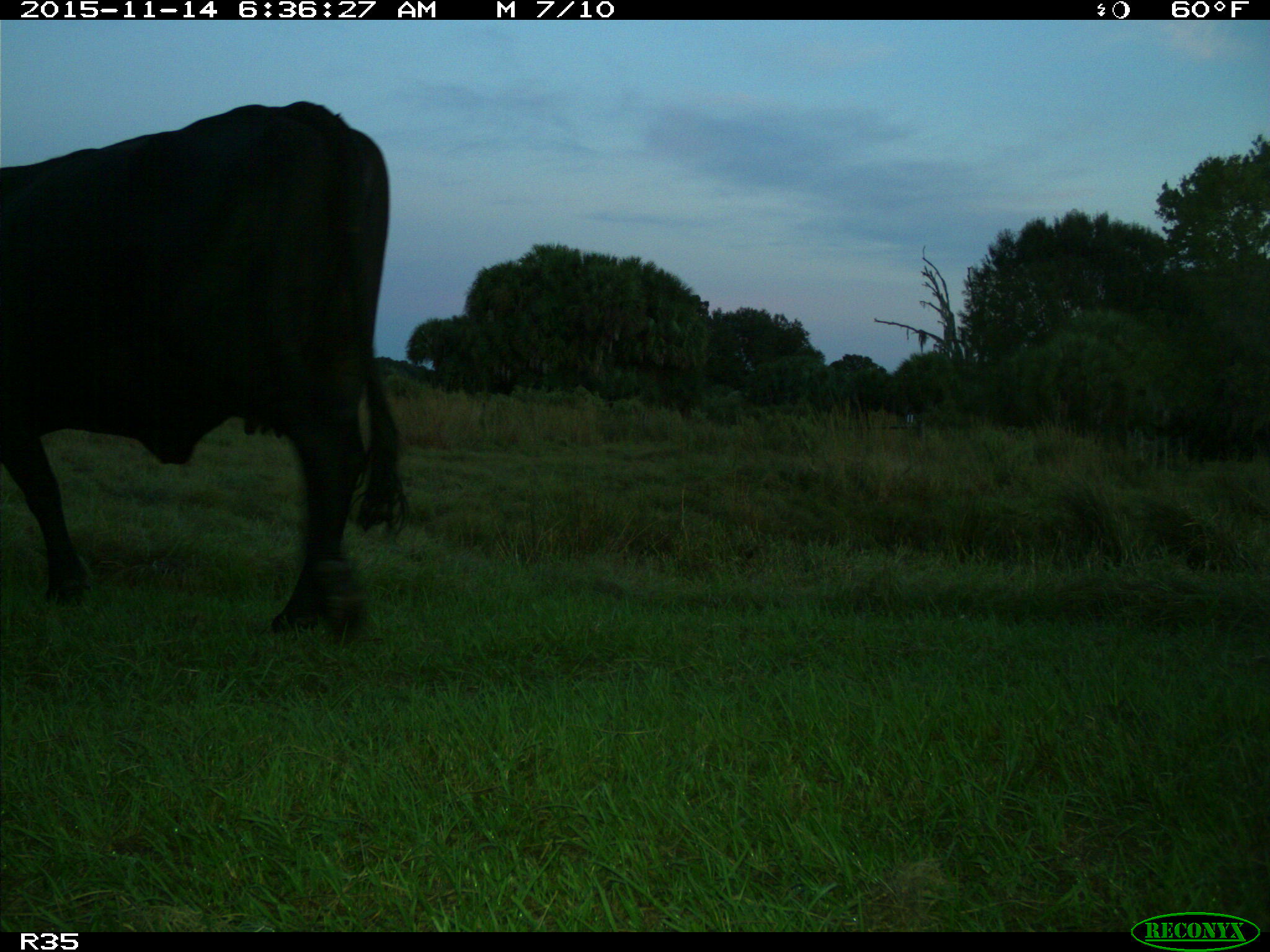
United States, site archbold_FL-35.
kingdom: Animalia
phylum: Chordata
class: Mammalia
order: Artiodactyla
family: Bovidae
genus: Bos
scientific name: Bos taurus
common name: domestic cow